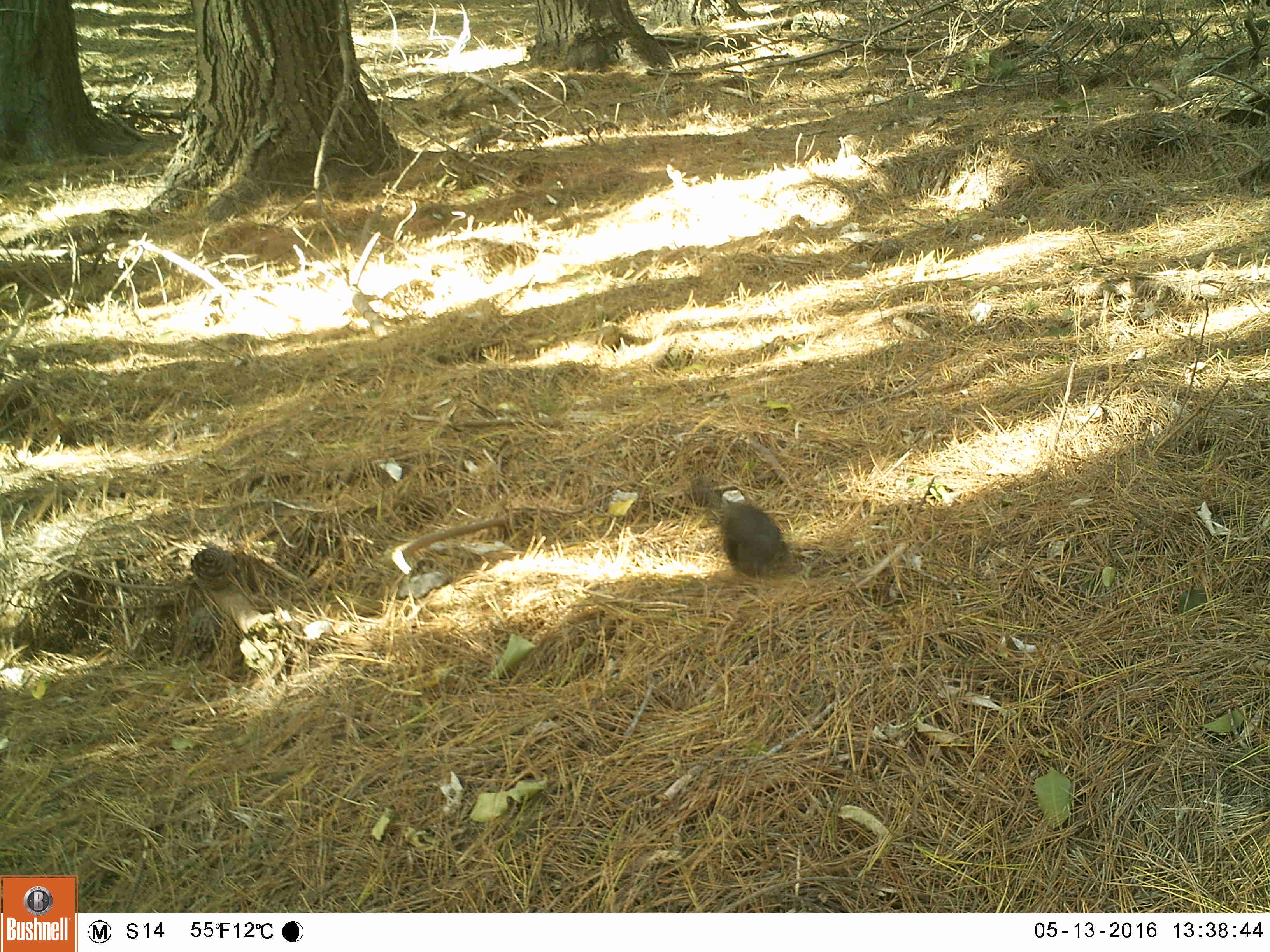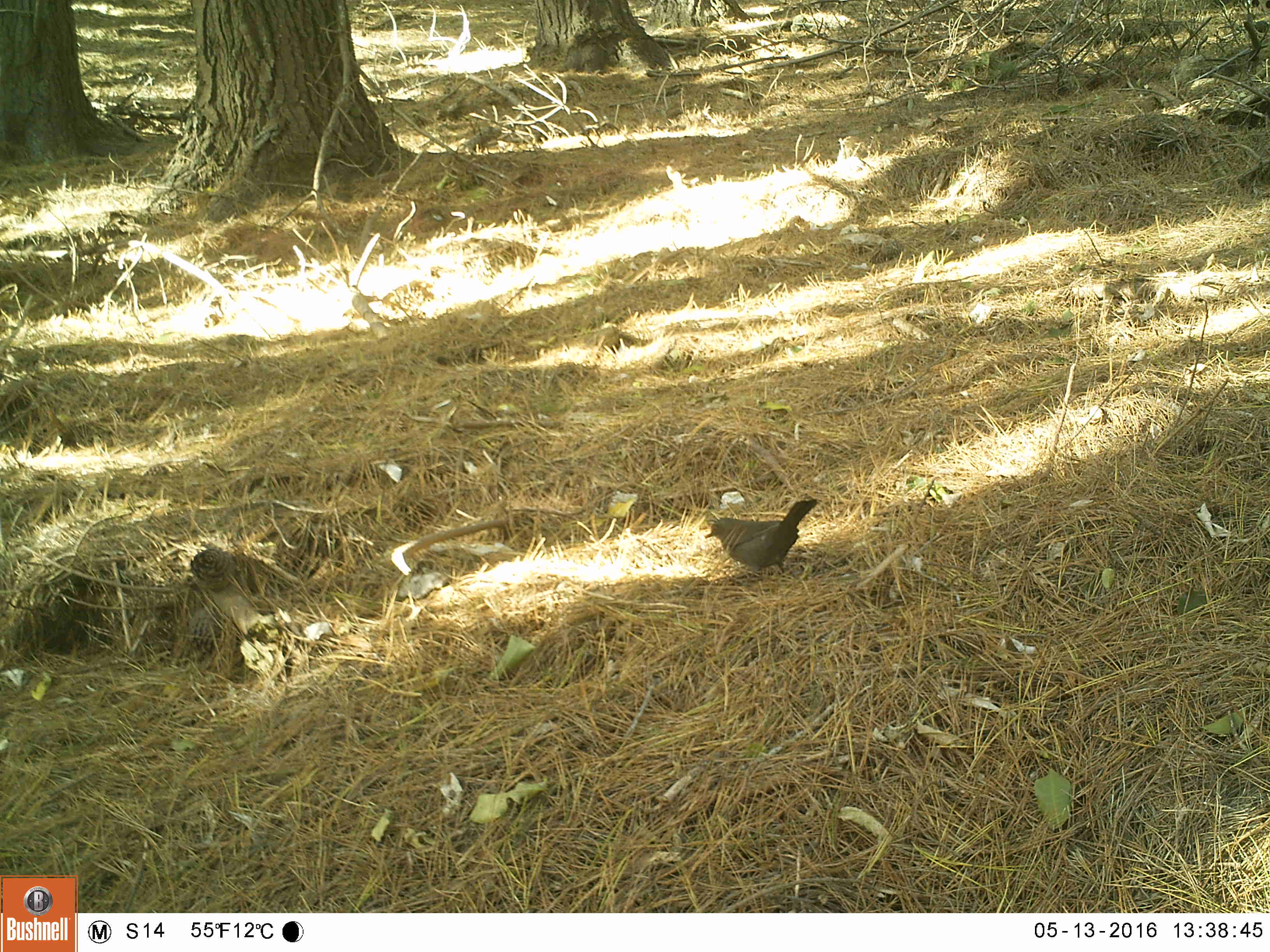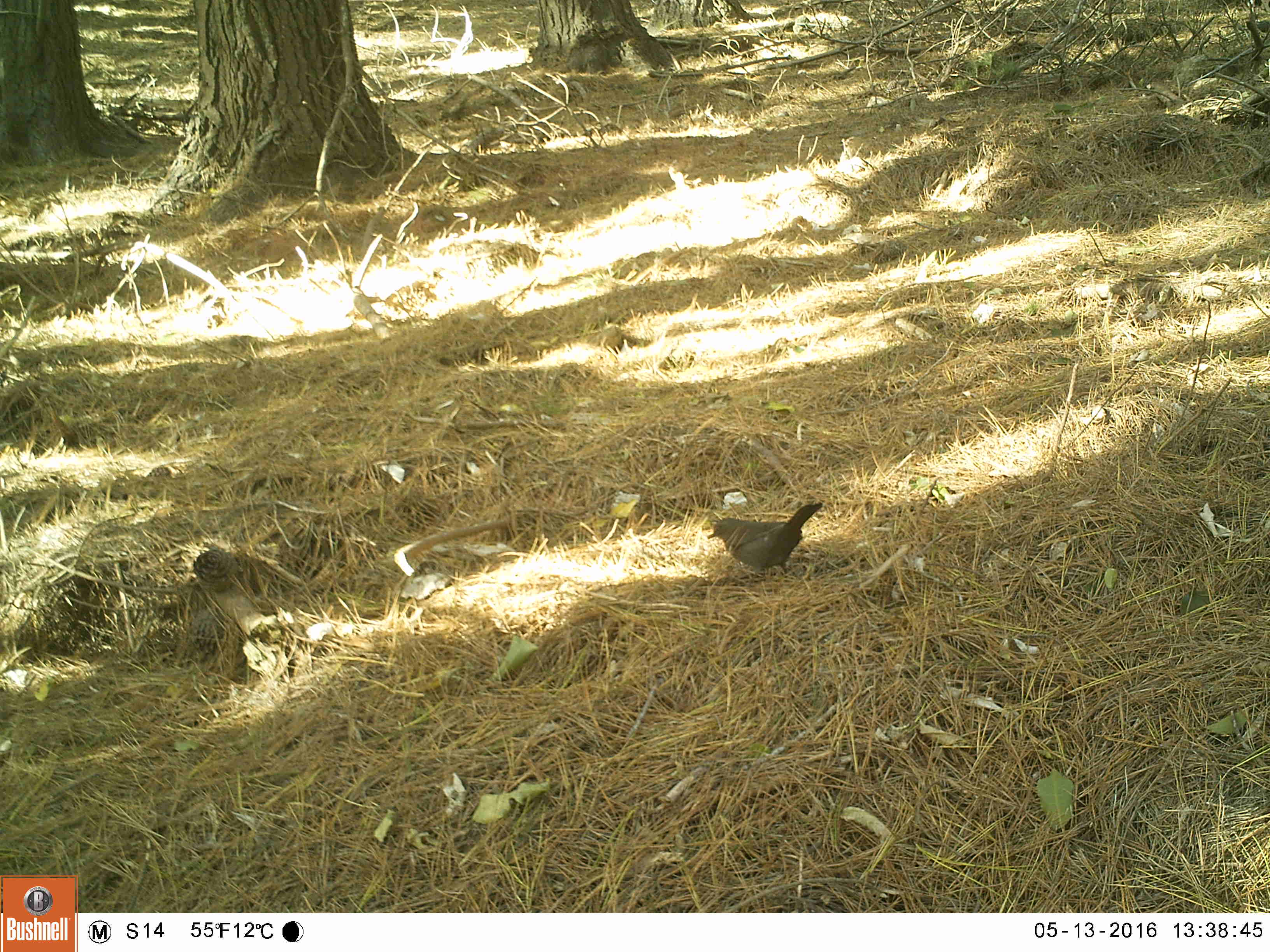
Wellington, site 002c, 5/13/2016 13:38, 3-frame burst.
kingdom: Animalia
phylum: Chordata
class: Aves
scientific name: Aves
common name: bird